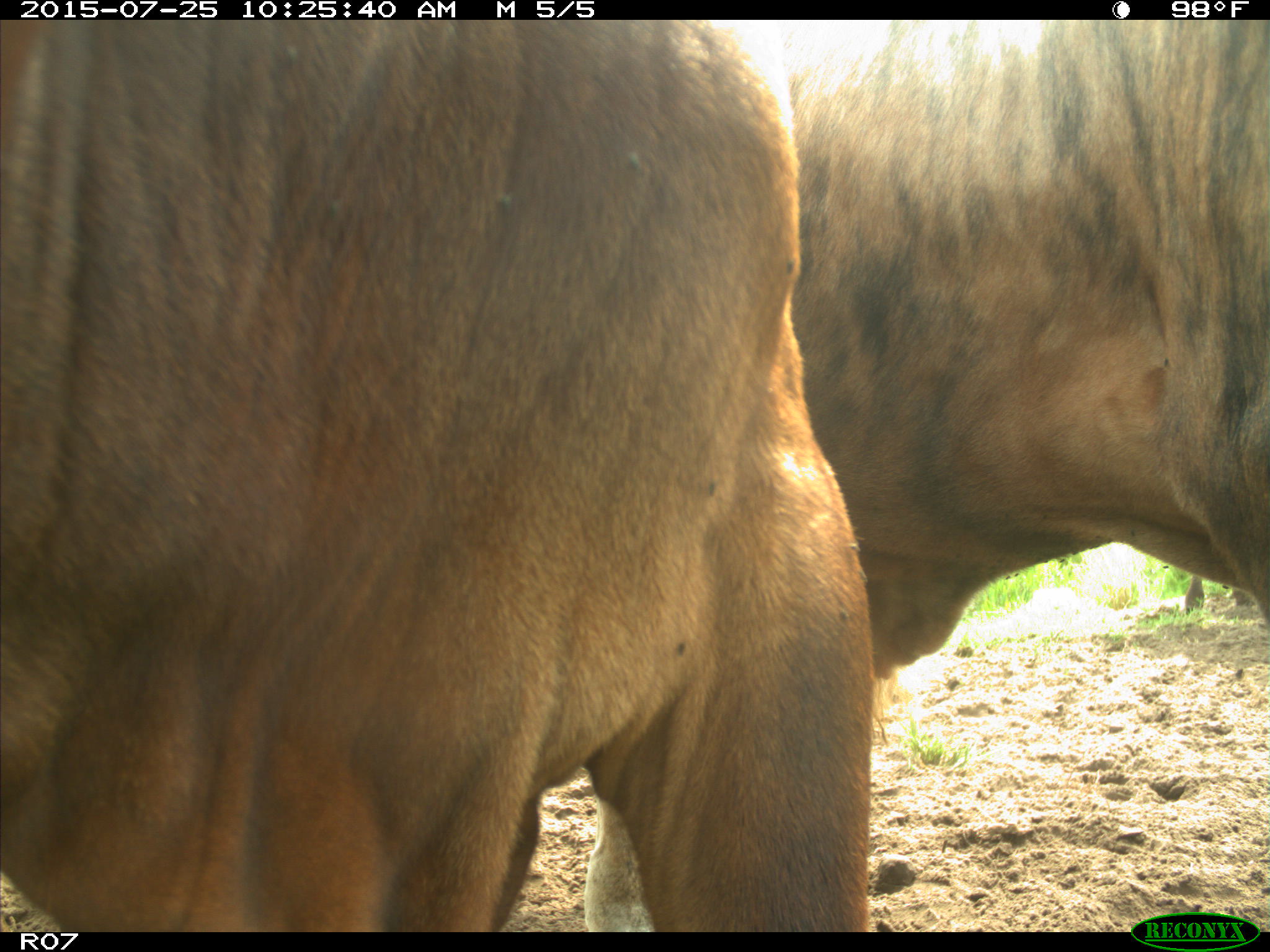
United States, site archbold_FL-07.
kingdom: Animalia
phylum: Chordata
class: Mammalia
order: Artiodactyla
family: Bovidae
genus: Bos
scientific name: Bos taurus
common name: domestic cow